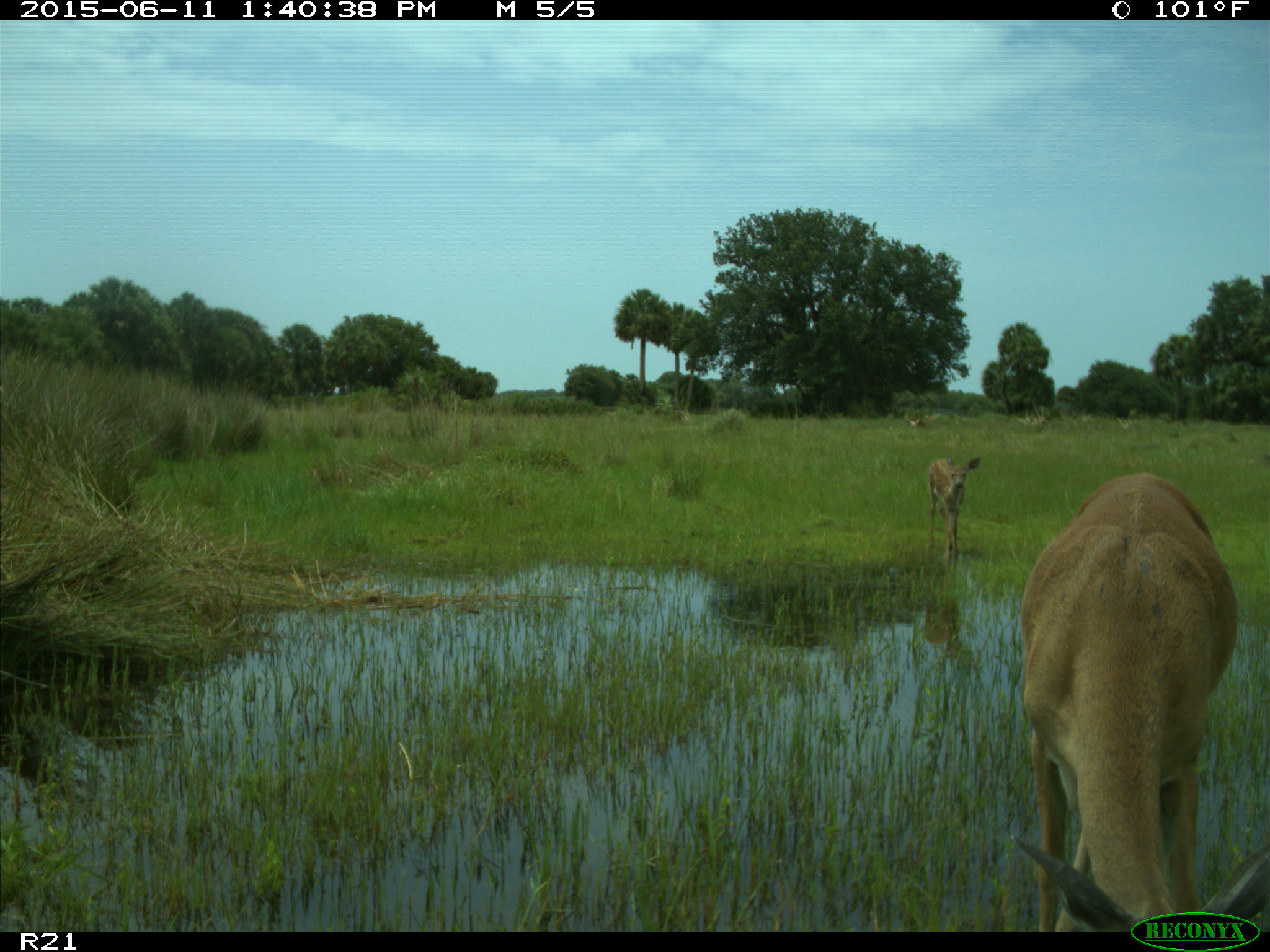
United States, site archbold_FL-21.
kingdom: Animalia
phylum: Chordata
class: Mammalia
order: Artiodactyla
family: Cervidae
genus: Odocoileus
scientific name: Odocoileus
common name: deer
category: unidentified deer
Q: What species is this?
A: Unidentified deer (deer) (Odocoileus).